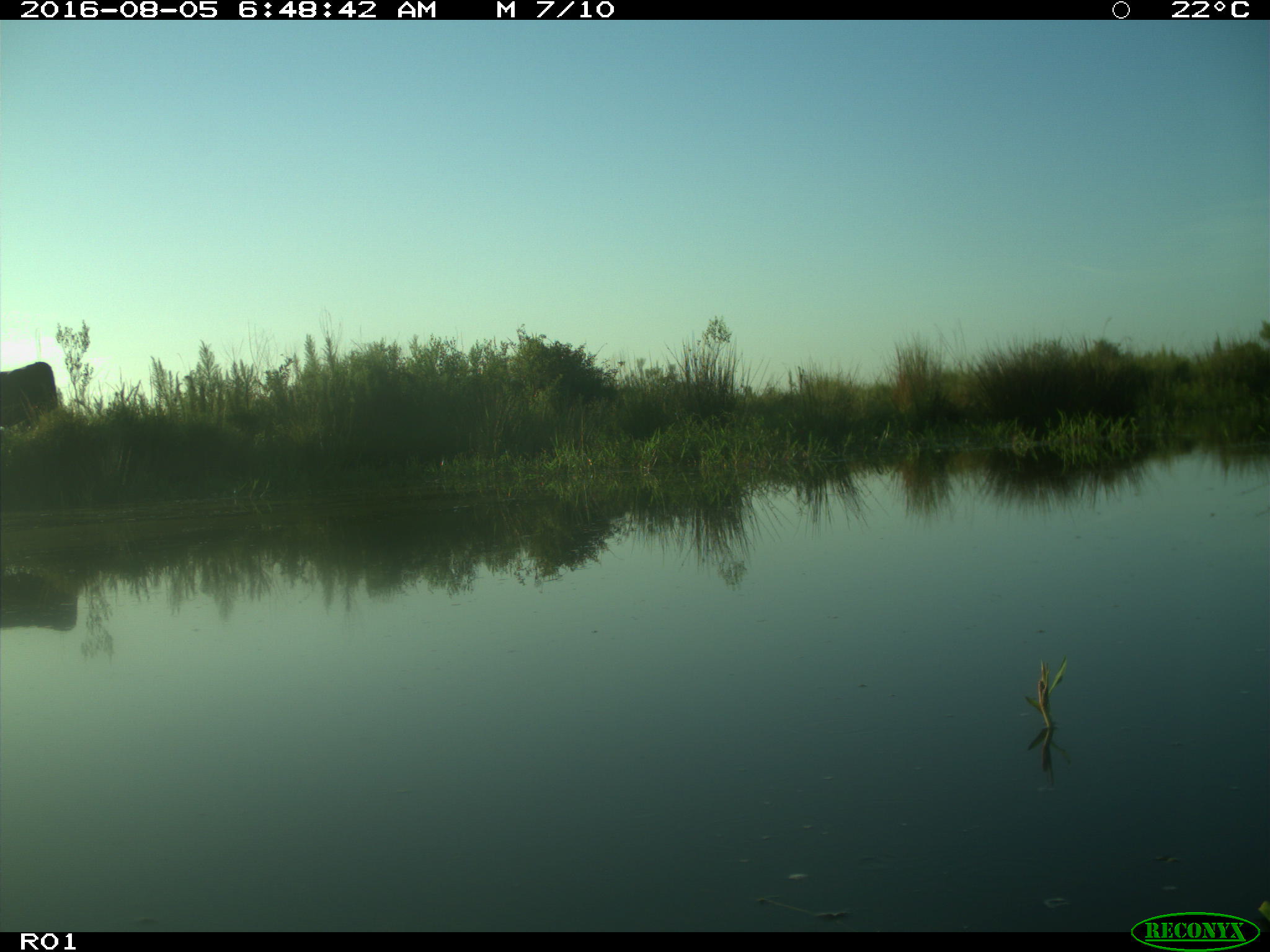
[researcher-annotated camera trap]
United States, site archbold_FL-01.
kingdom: Animalia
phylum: Chordata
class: Mammalia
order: Artiodactyla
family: Bovidae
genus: Bos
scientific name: Bos taurus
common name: domestic cow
Bos taurus (domestic cow).